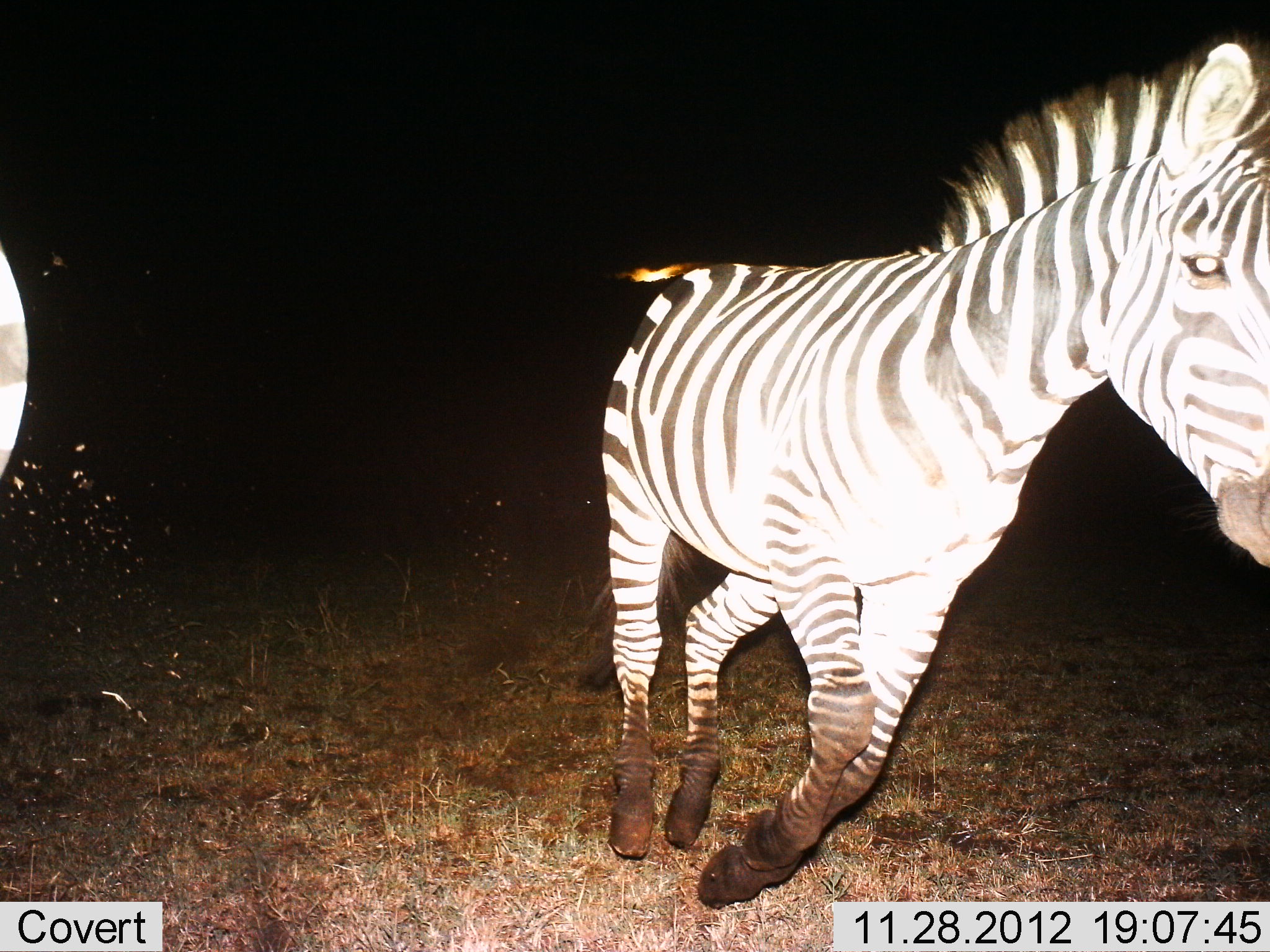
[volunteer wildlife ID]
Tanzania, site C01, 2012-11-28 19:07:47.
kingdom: Animalia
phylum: Chordata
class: Mammalia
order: Perissodactyla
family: Equidae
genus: Equus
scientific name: Equus quagga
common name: plains zebra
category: zebra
Zebra (plains zebra) (Equus quagga), count 2. Behavior (volunteer vote fractions): standing 8%, resting 0%, moving 100%, interacting 0%. Young present (vote fraction): 0%. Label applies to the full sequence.